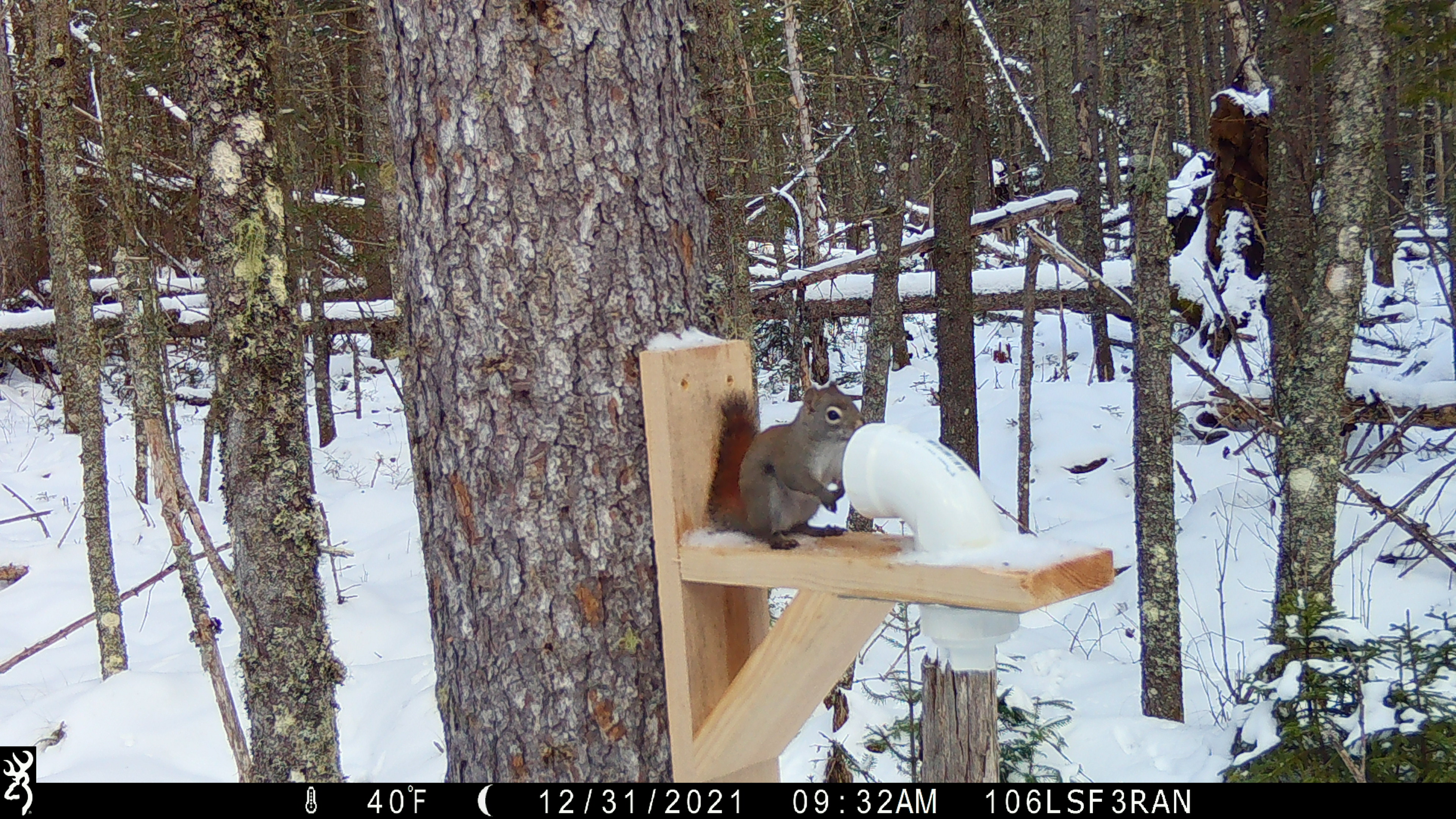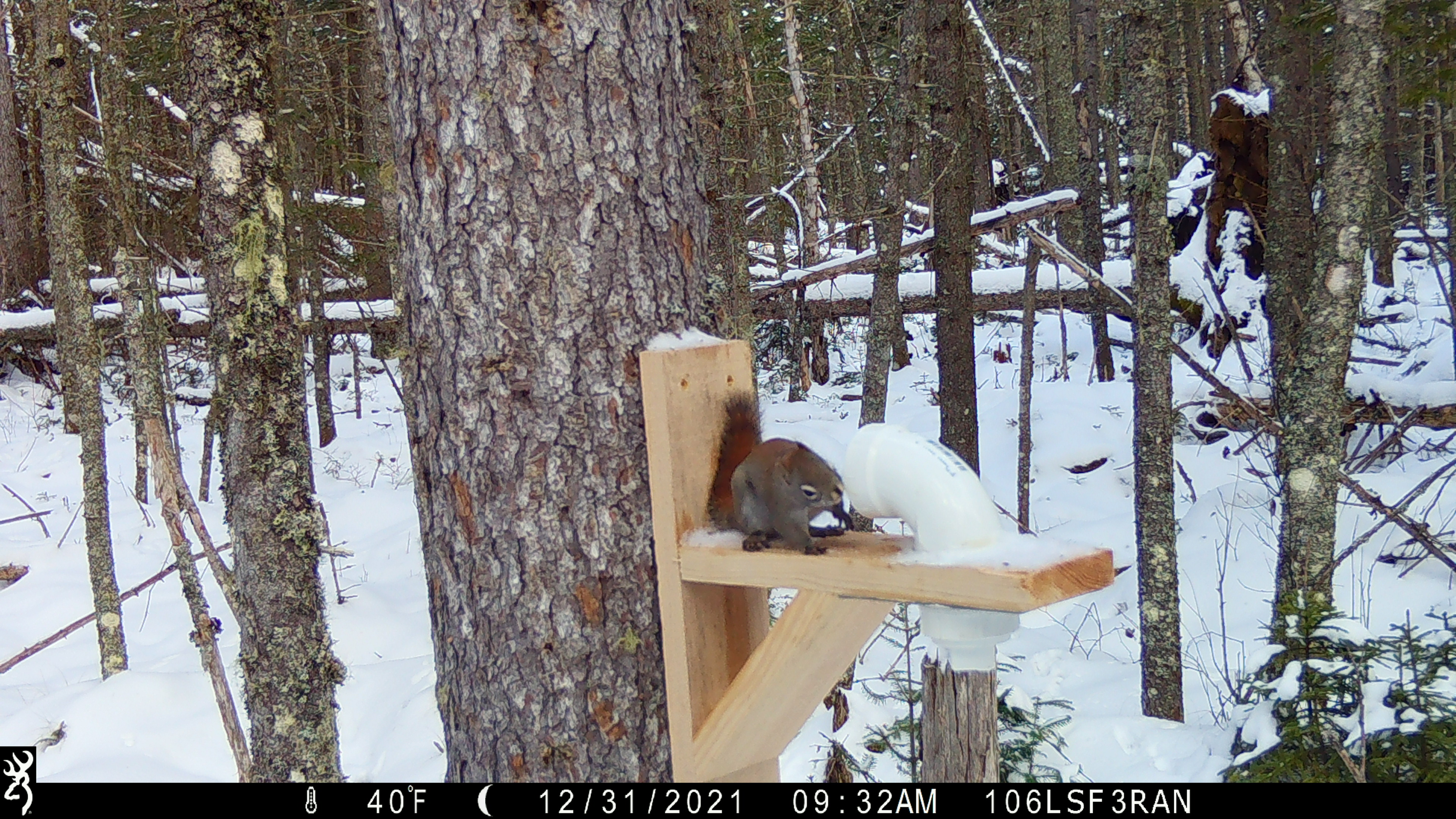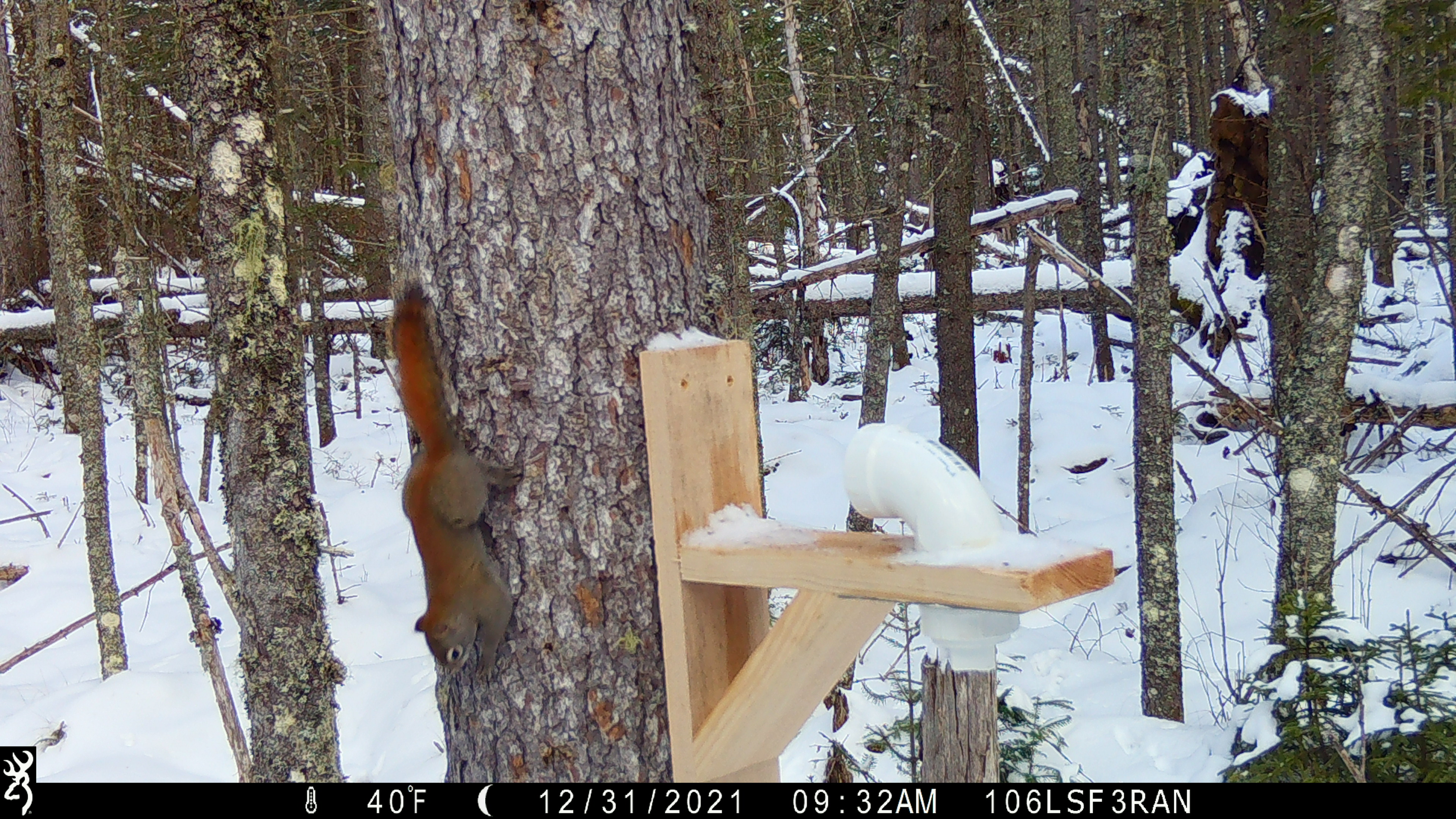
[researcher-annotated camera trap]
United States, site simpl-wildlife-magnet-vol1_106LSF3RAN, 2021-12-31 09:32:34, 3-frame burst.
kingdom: Animalia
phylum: Chordata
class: Mammalia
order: Rodentia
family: Sciuridae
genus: Tamiasciurus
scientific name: Tamiasciurus hudsonicus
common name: red squirrel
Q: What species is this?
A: Red squirrel (Tamiasciurus hudsonicus).